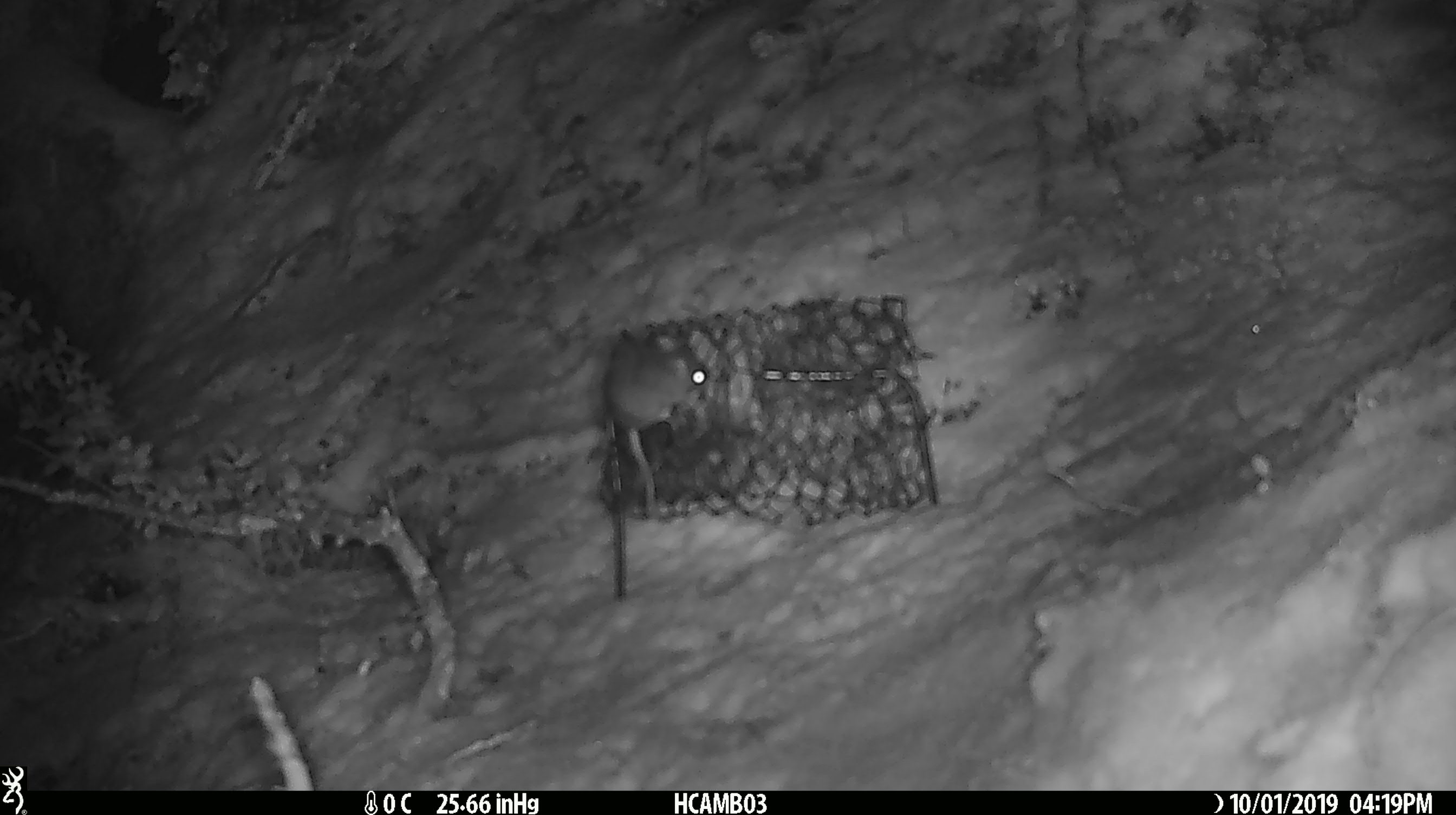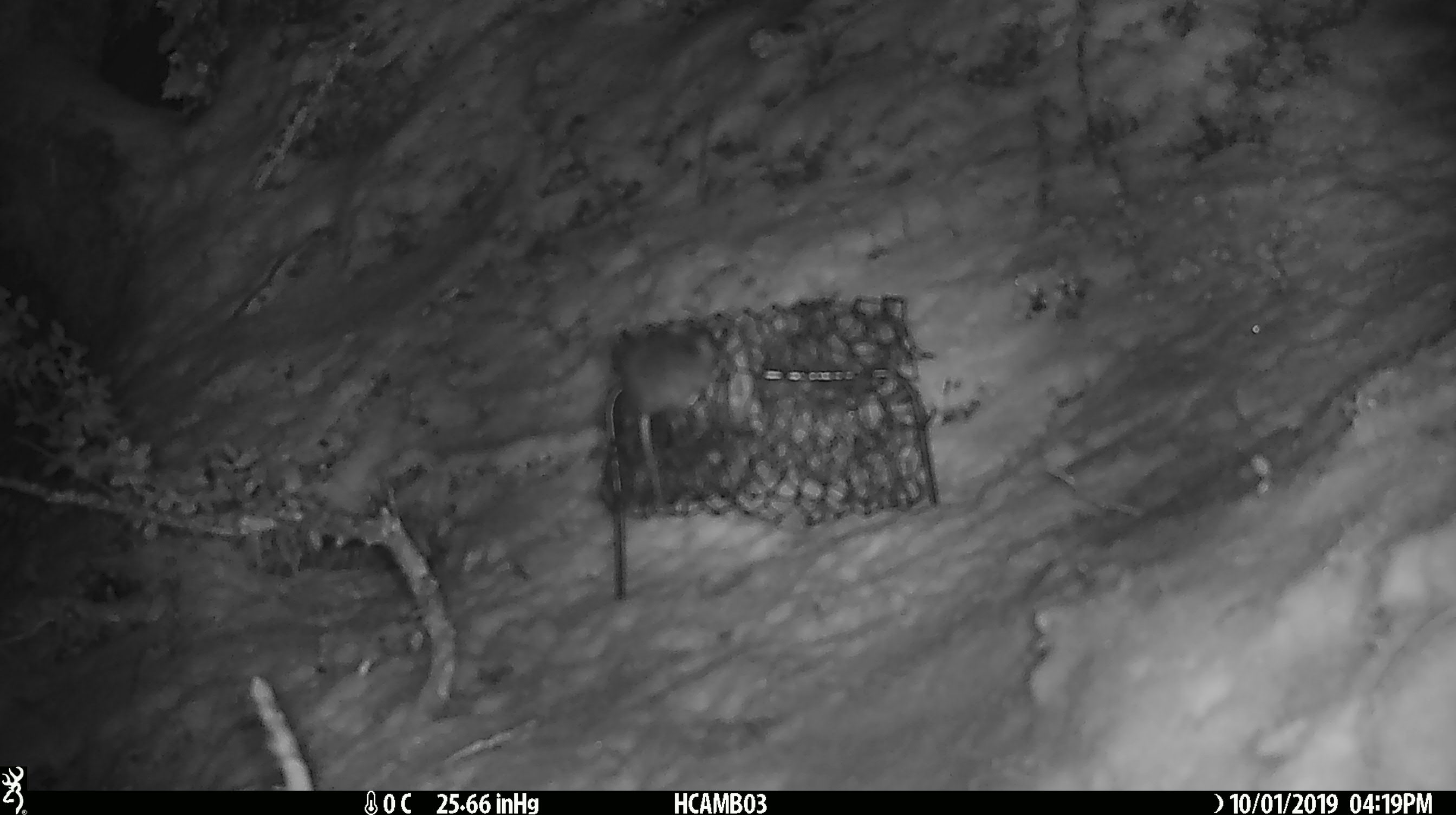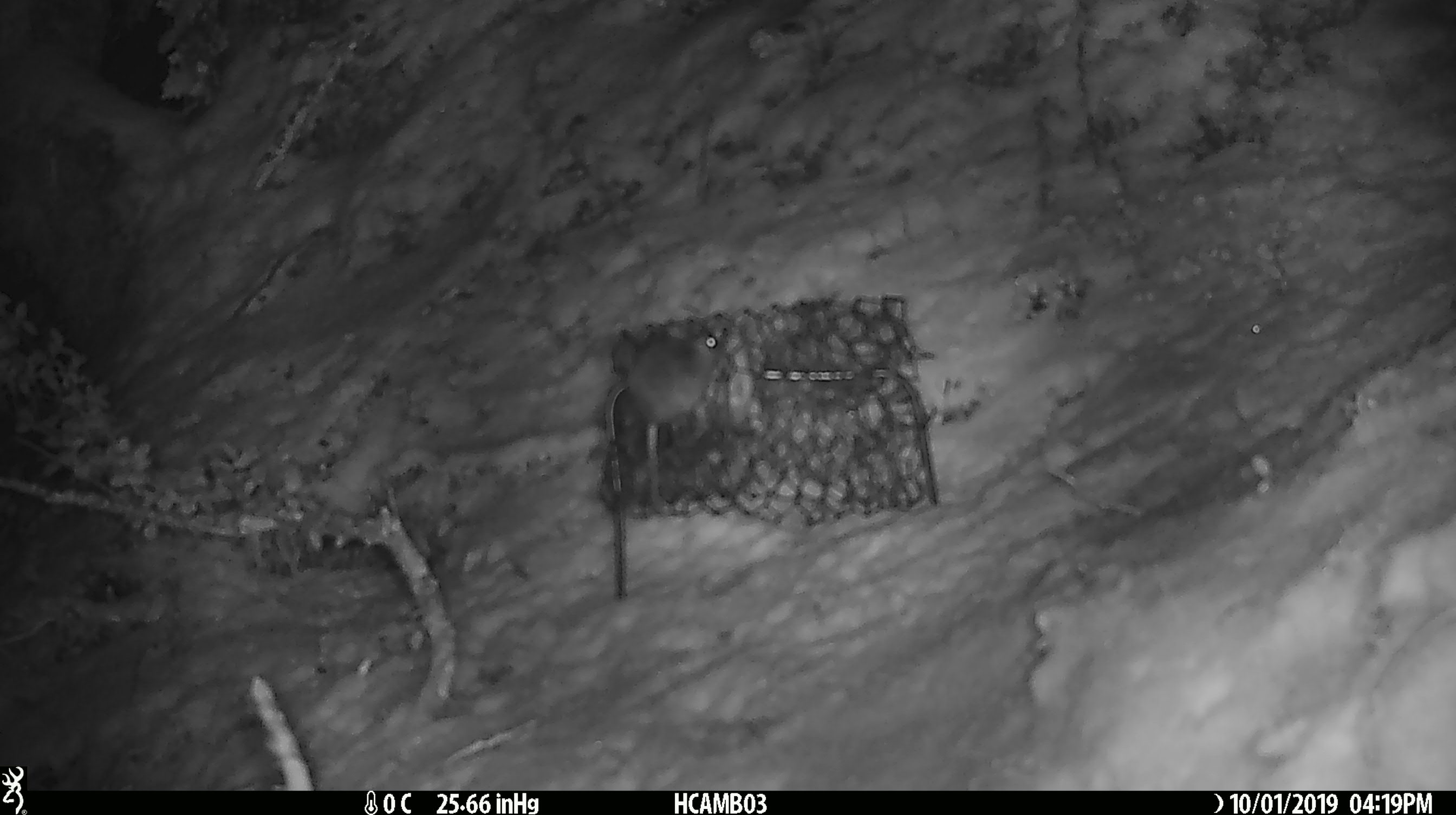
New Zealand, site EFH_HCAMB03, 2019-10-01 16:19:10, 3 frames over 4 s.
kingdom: Animalia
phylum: Chordata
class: Mammalia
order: Rodentia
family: Muridae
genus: Mus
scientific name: Mus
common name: mouse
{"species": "mouse (Mus)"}